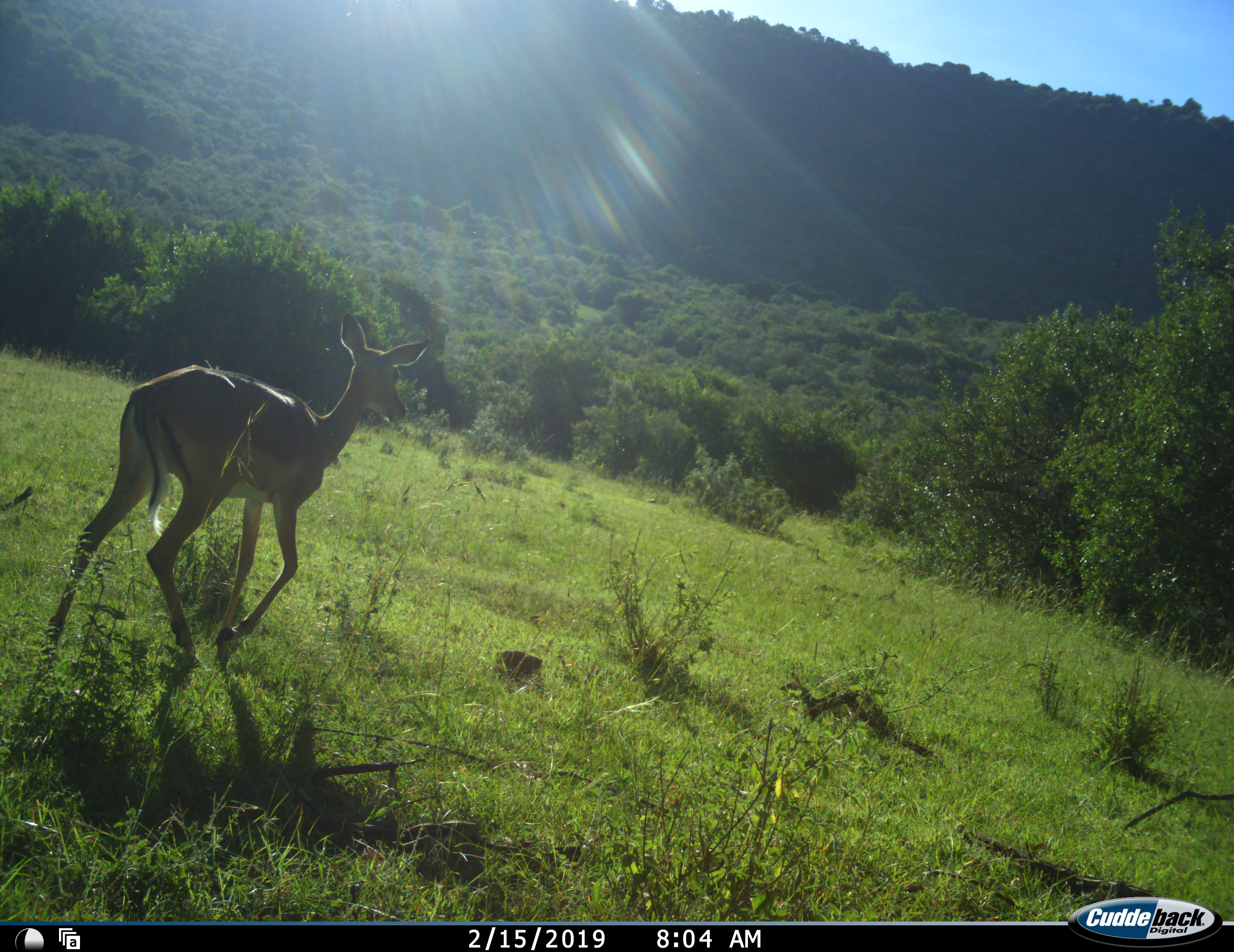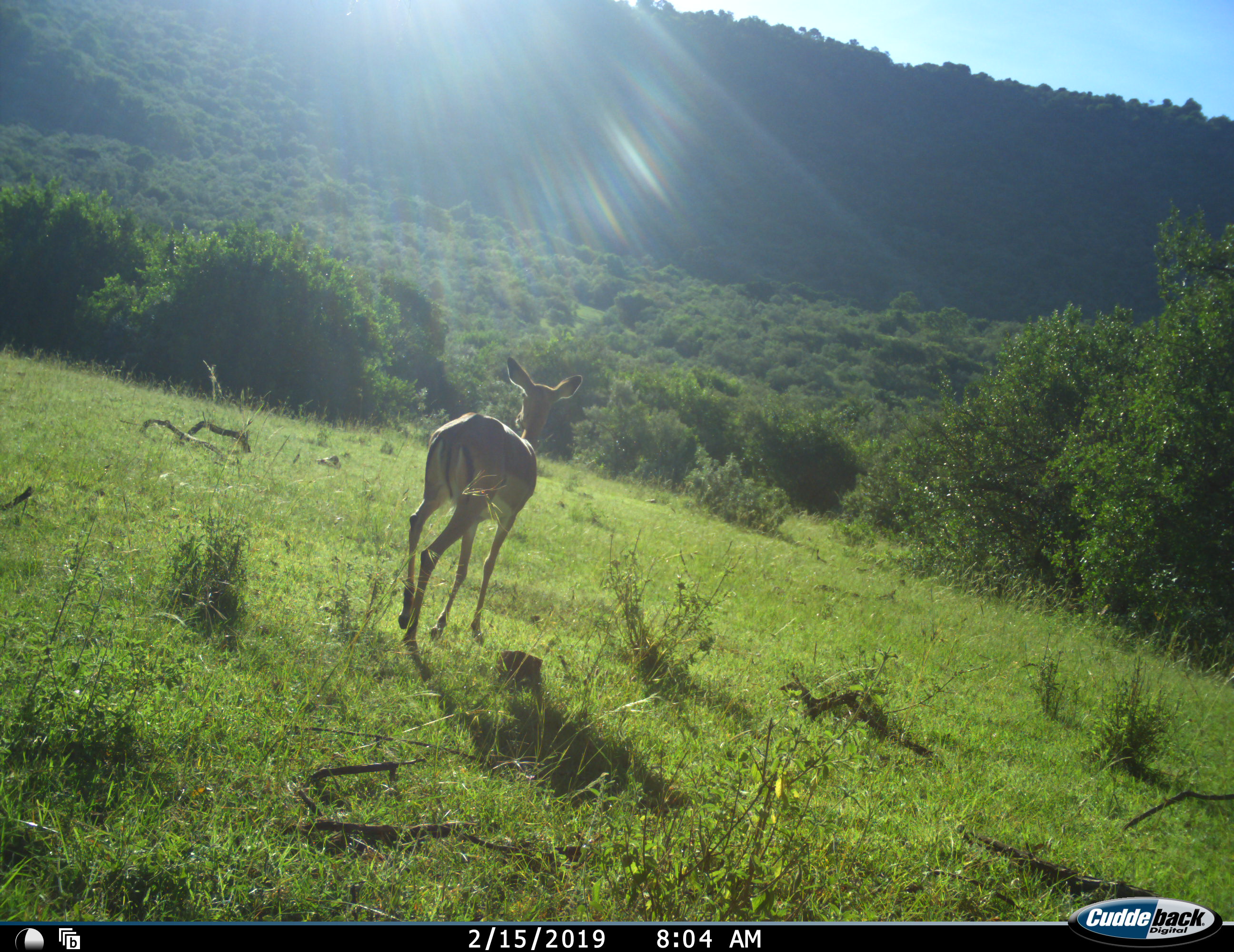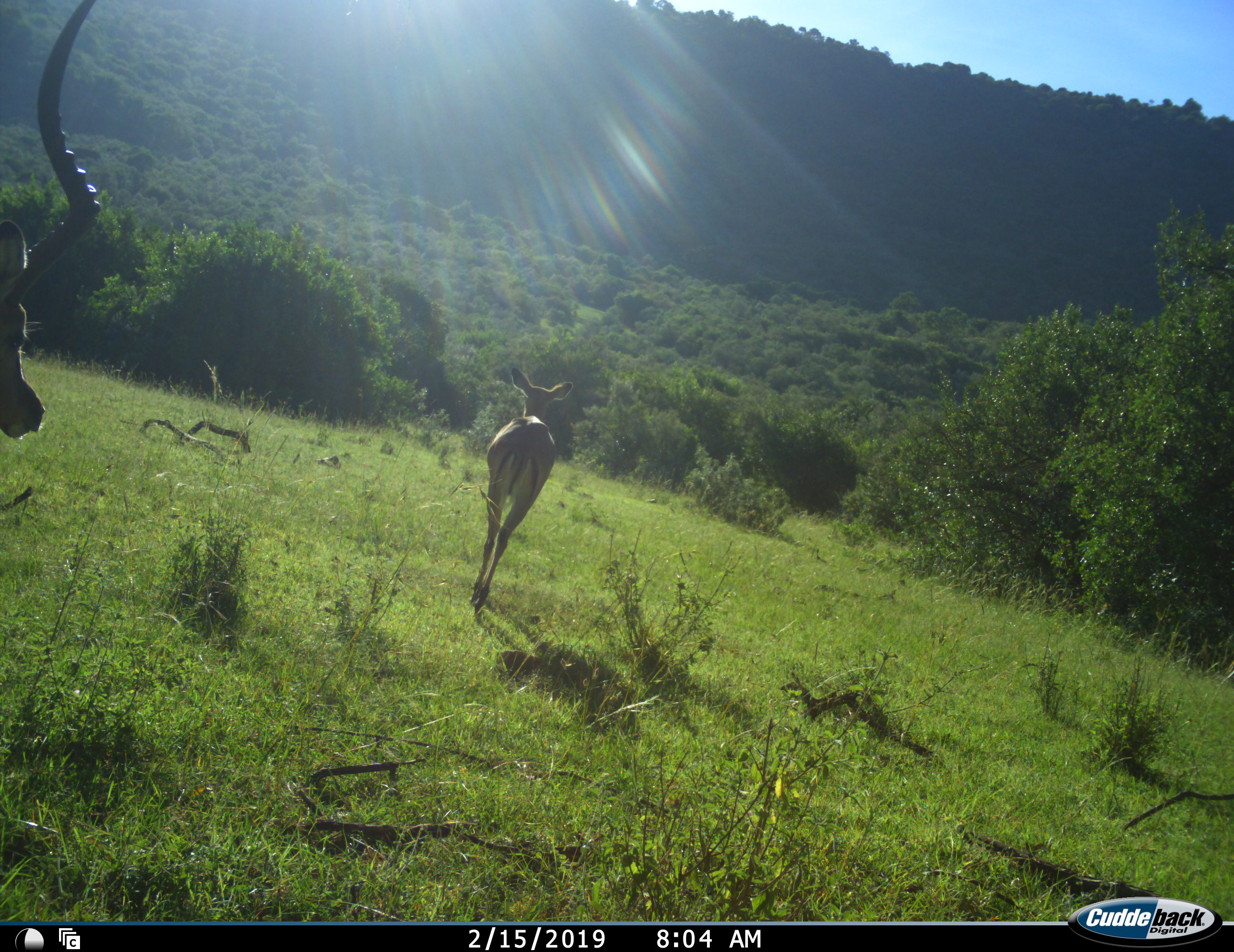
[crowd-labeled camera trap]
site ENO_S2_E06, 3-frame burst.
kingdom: Animalia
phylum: Chordata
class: Mammalia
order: Artiodactyla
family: Bovidae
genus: Aepyceros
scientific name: Aepyceros melampus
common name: impala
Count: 2.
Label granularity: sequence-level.